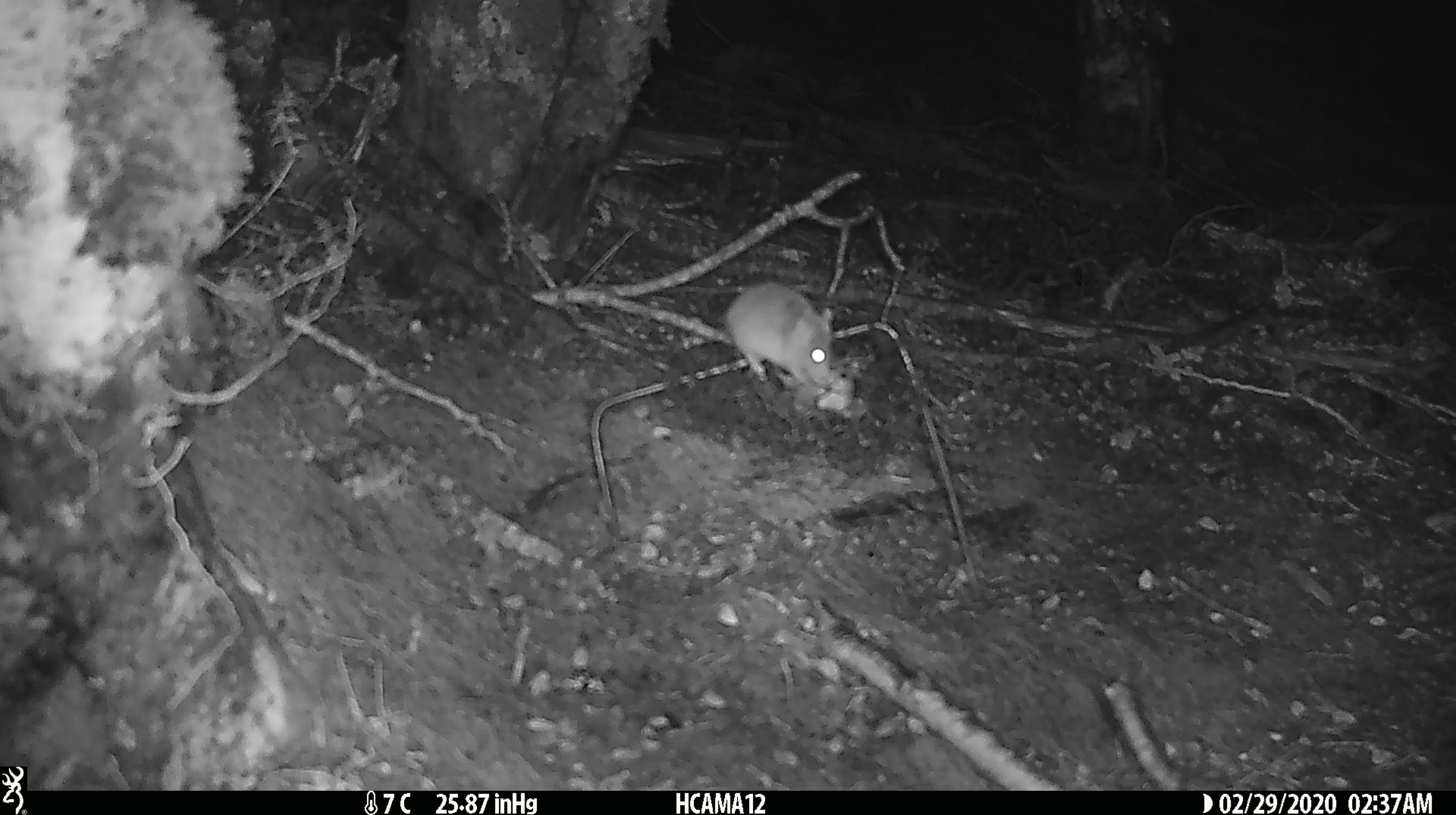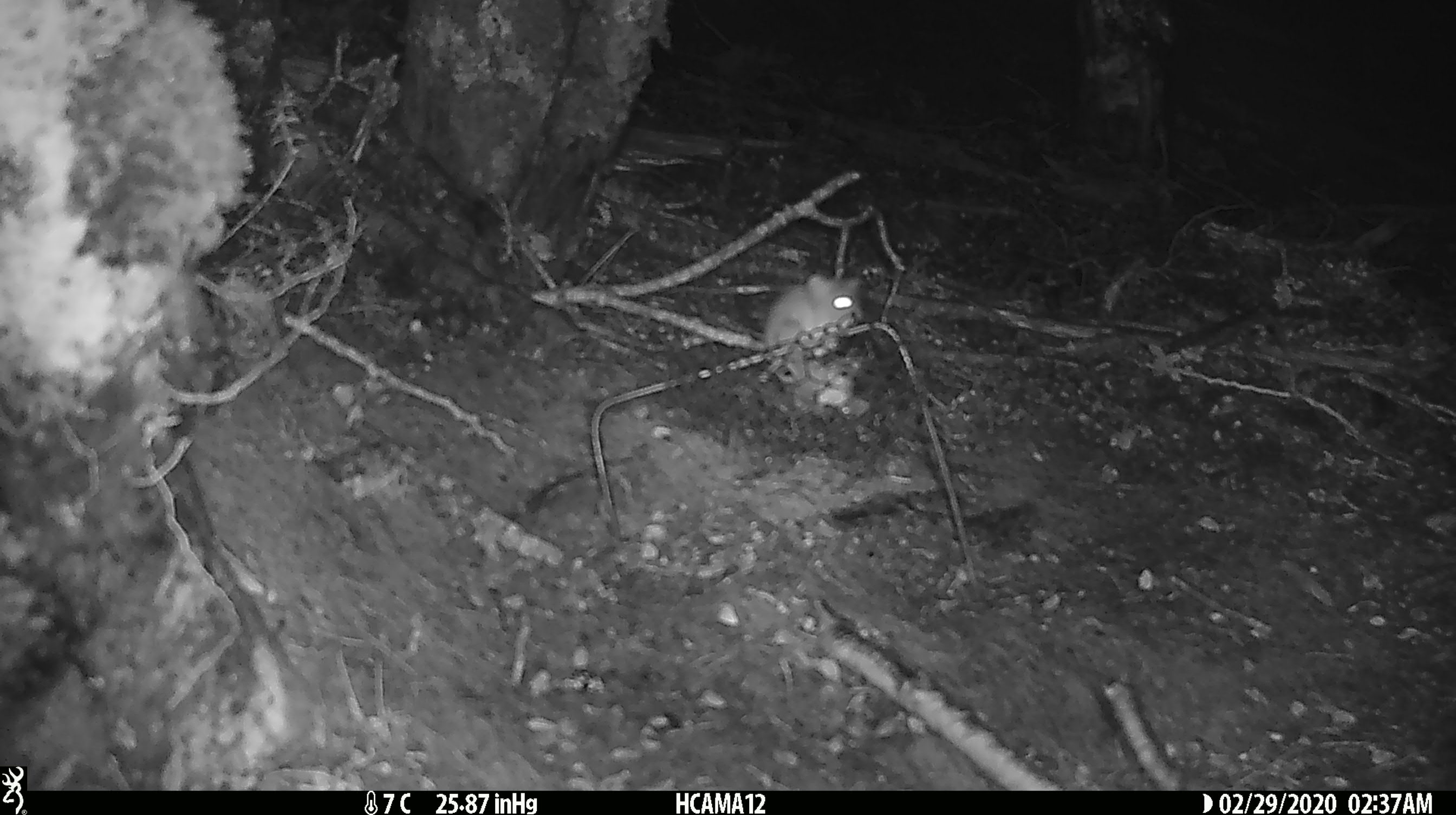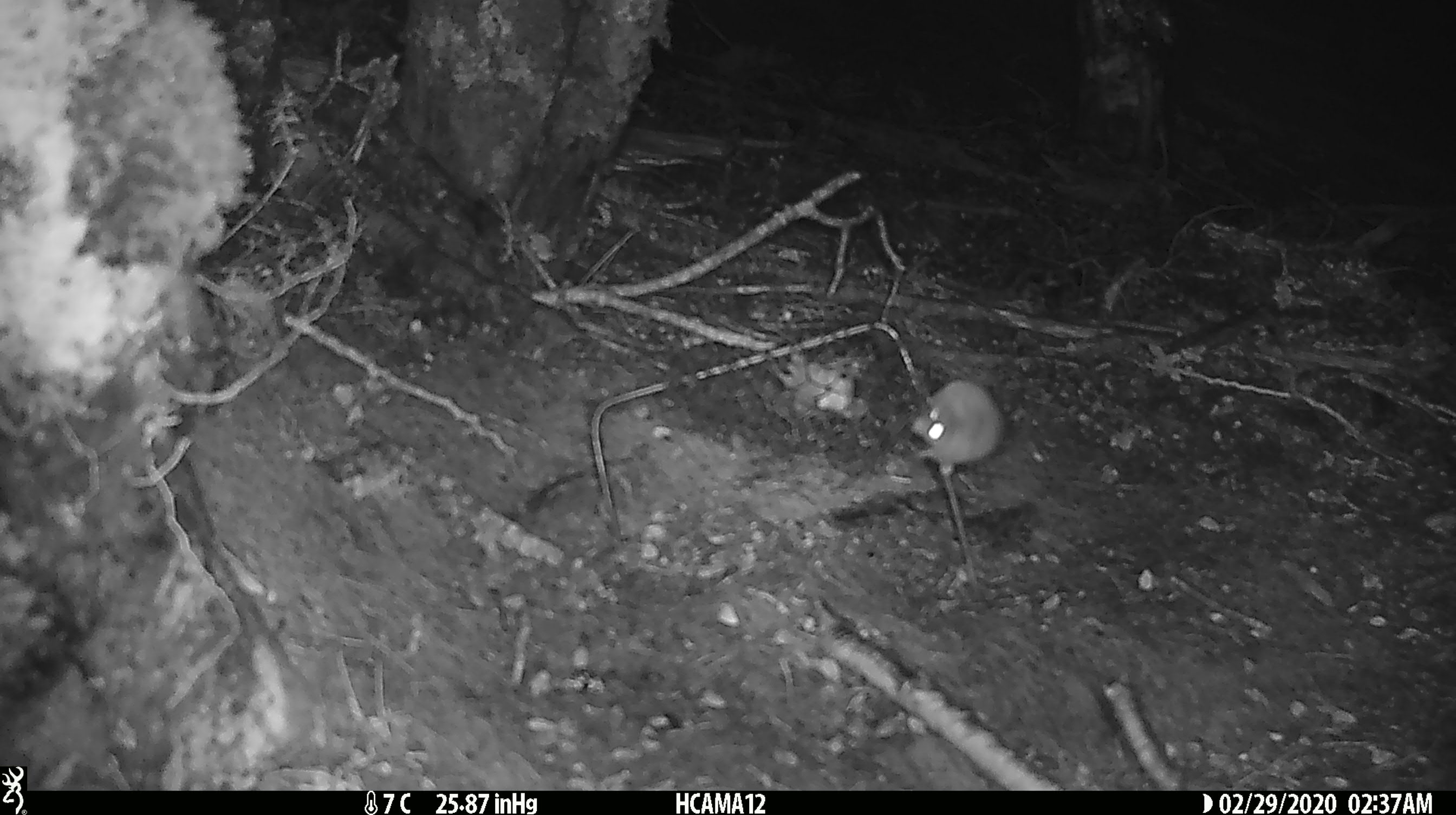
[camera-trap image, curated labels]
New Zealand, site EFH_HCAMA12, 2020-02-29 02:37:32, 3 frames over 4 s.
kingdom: Animalia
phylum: Chordata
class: Mammalia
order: Rodentia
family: Muridae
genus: Mus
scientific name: Mus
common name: mouse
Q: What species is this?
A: Mouse (Mus).